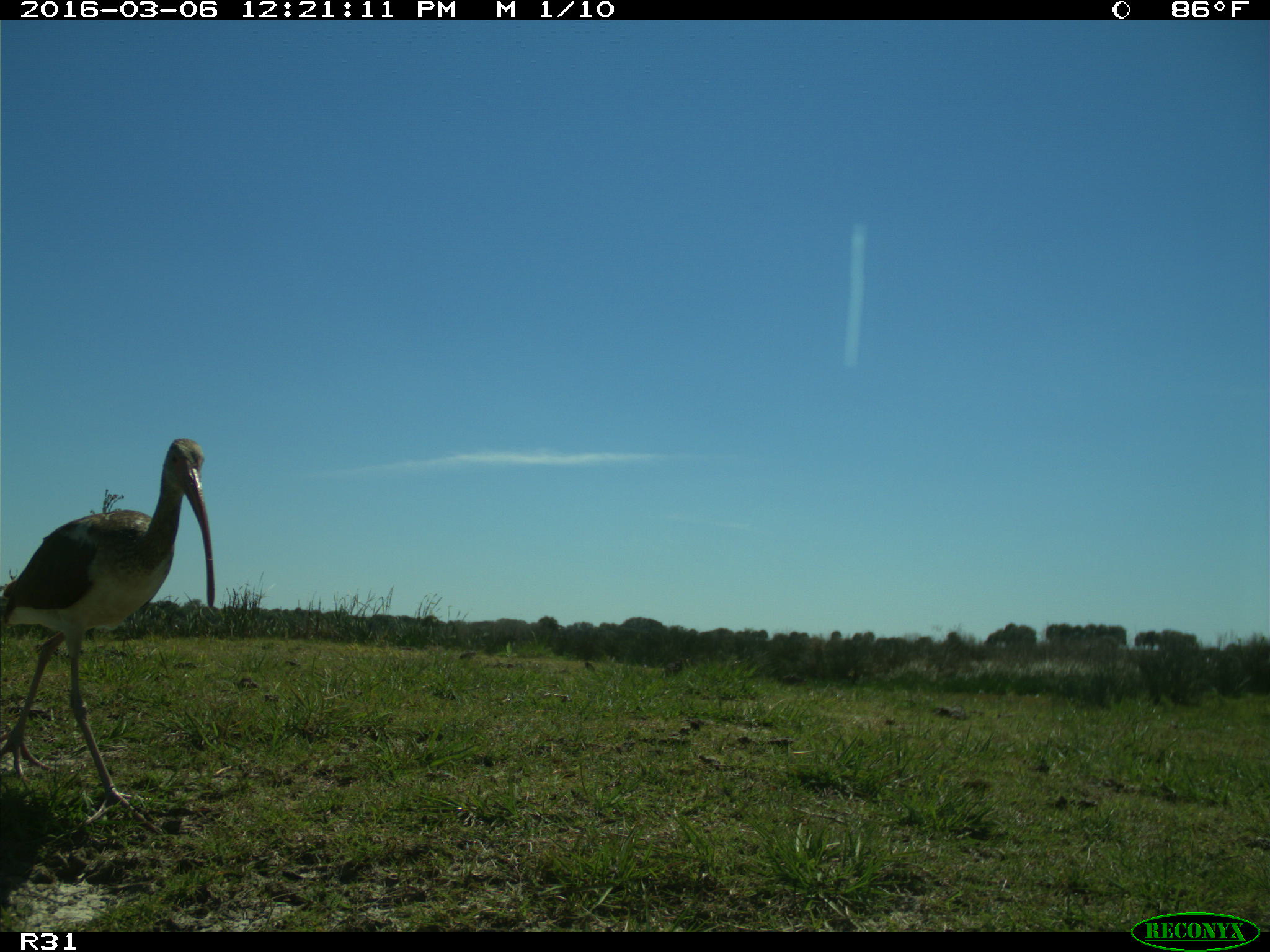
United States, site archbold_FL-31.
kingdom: Animalia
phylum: Chordata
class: Aves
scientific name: Aves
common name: birds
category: unidentified bird